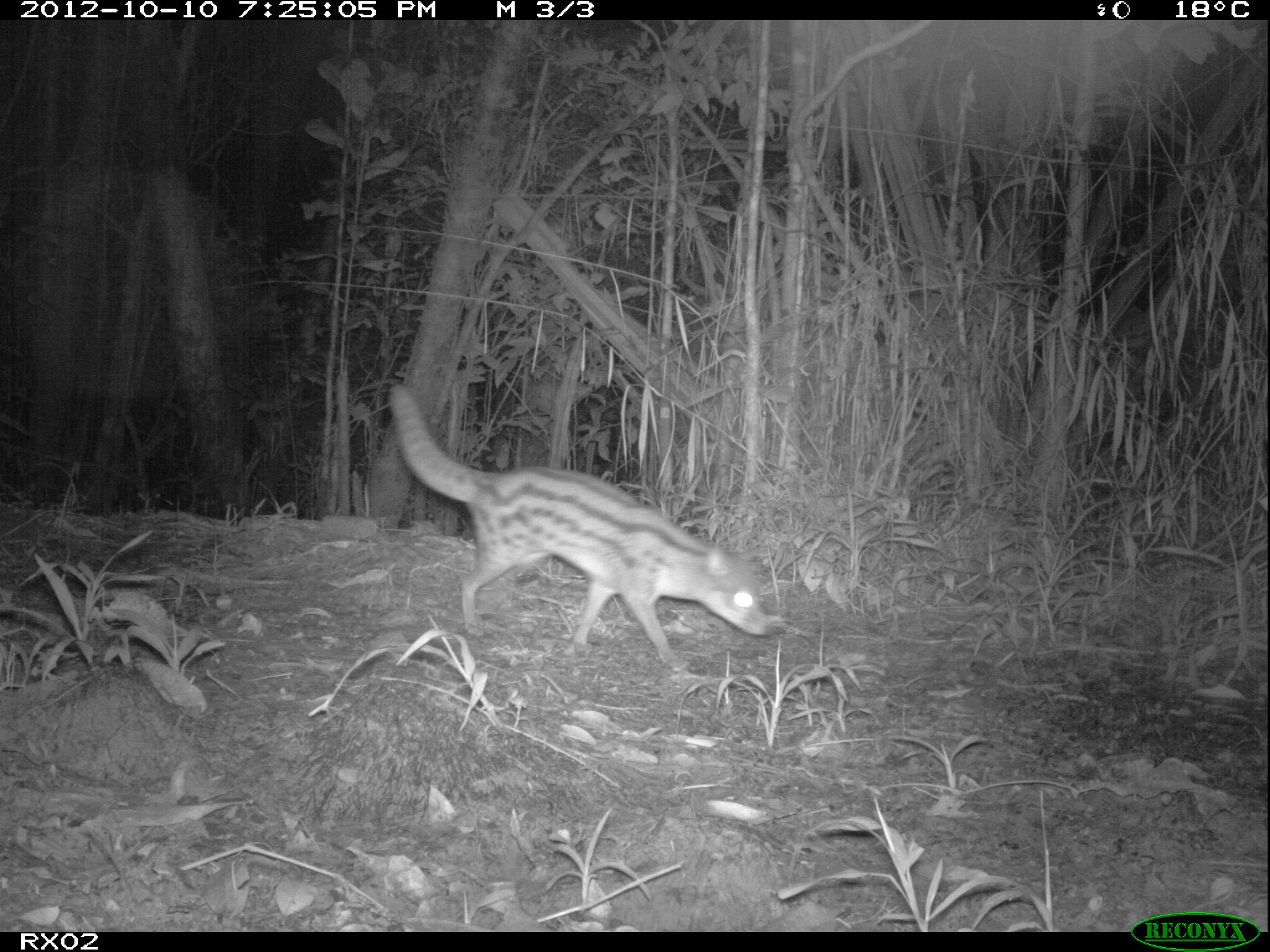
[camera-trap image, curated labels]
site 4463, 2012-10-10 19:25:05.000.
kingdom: Animalia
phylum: Chordata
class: Mammalia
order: Carnivora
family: Eupleridae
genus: Fossa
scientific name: Fossa fossana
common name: fanaloka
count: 1